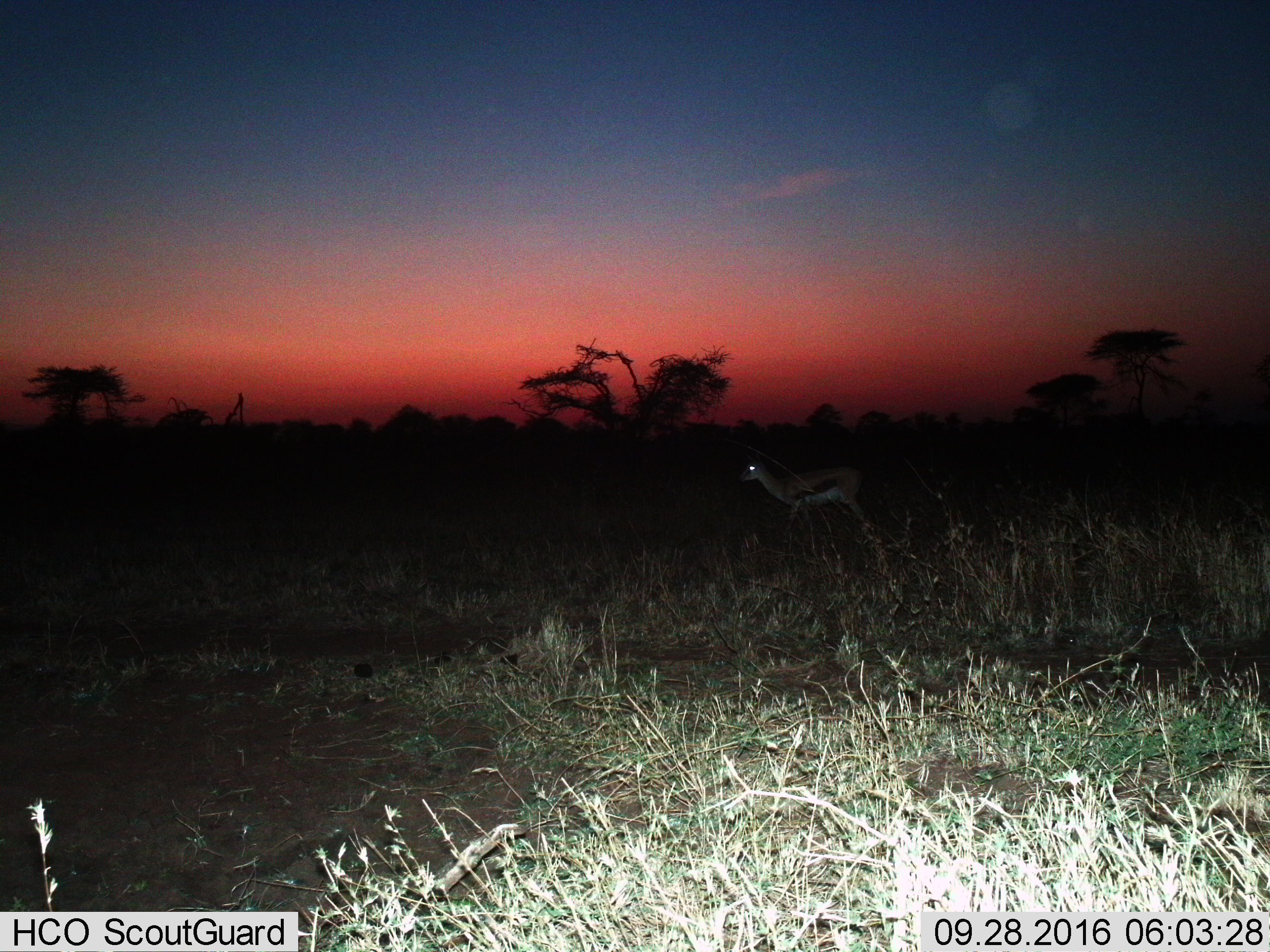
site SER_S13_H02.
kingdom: Animalia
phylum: Chordata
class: Mammalia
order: Artiodactyla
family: Bovidae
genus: Eudorcas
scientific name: Eudorcas thomsonii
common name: thomson's gazelle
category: gazellethomsons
Gazellethomsons (thomson's gazelle) (Eudorcas thomsonii), count 1. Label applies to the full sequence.